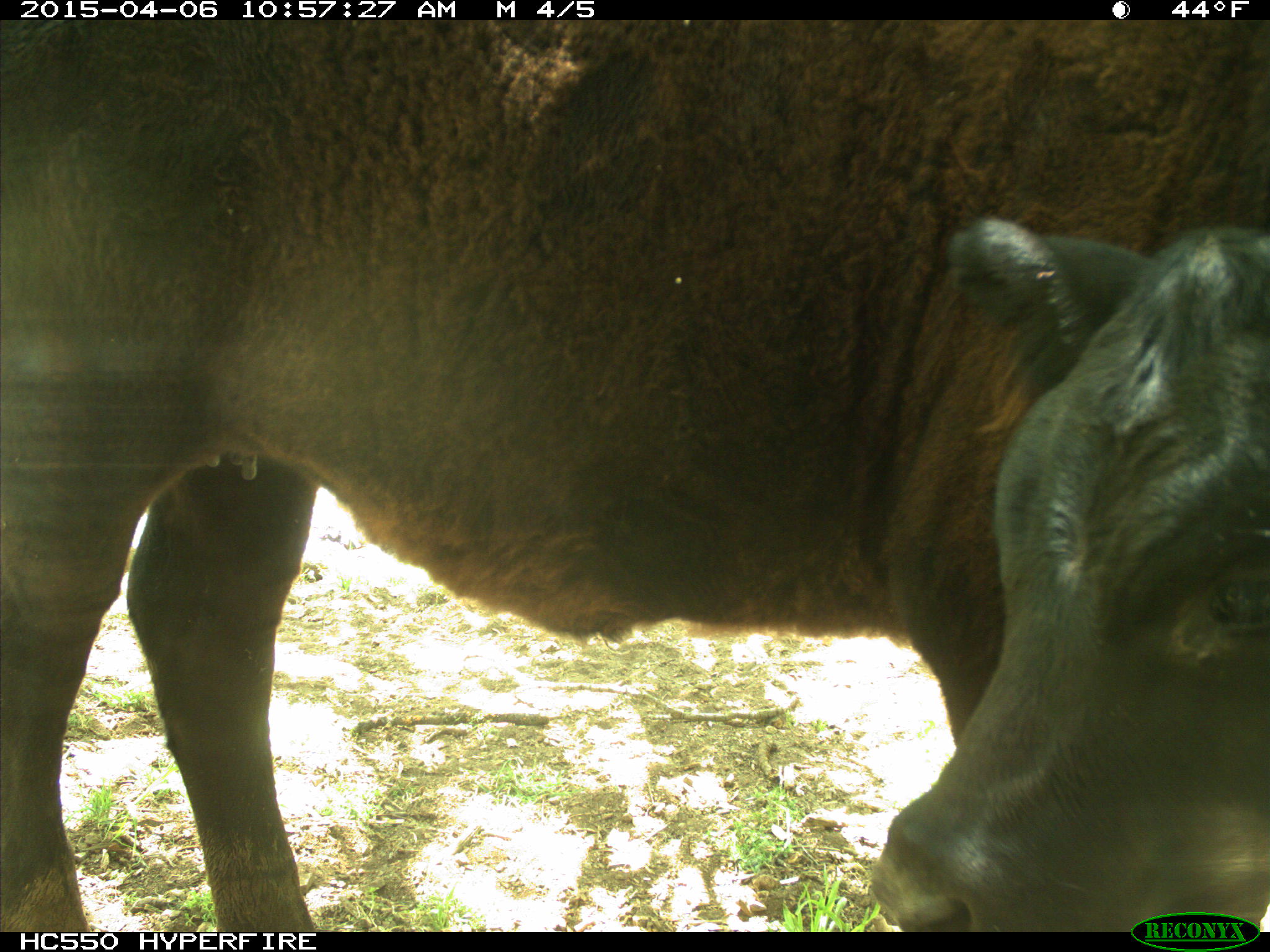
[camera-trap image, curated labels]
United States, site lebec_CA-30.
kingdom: Animalia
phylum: Chordata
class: Mammalia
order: Artiodactyla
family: Bovidae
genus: Bos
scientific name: Bos taurus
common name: domestic cow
Bos taurus (domestic cow).